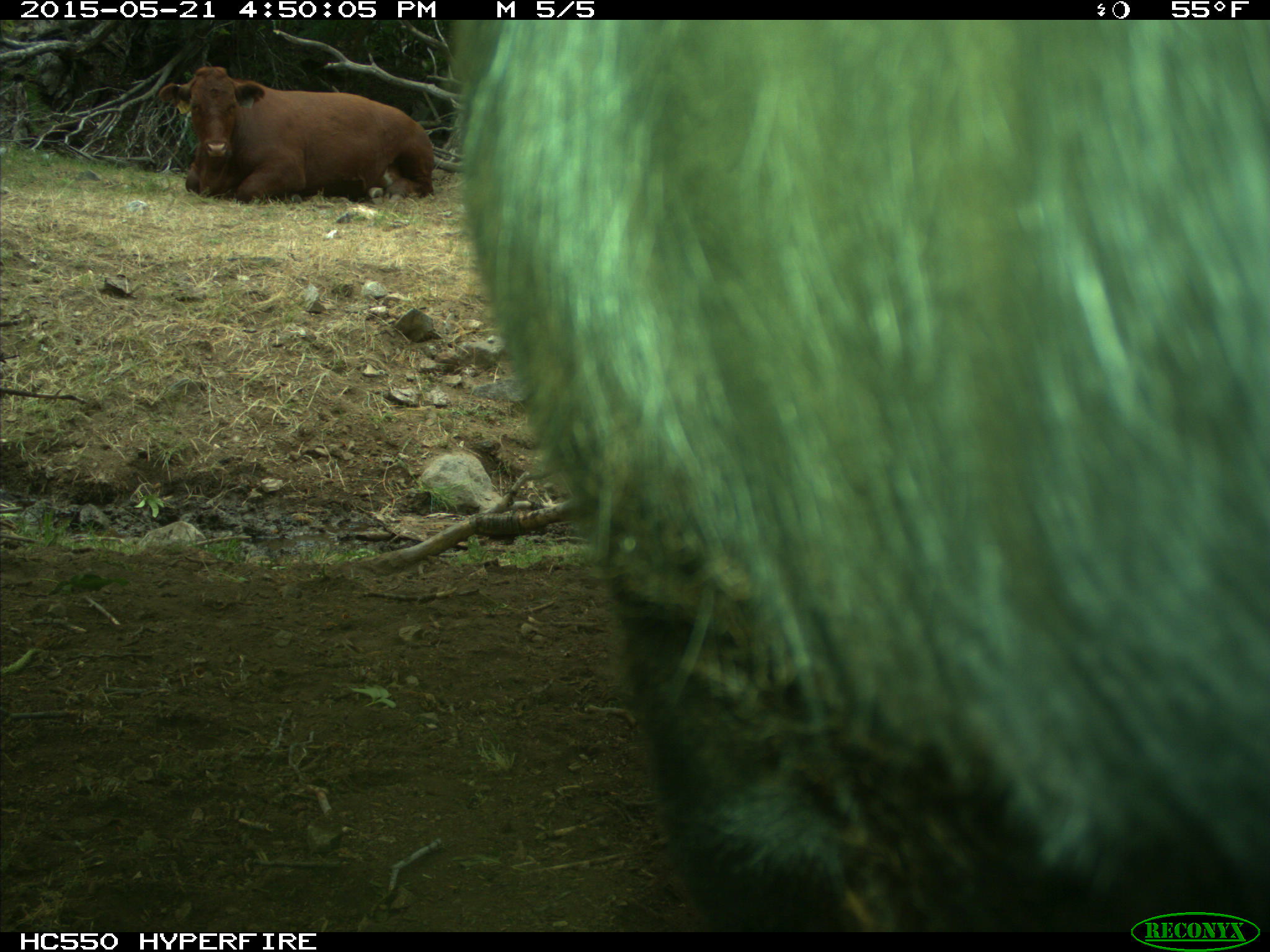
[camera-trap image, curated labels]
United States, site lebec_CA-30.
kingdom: Animalia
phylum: Chordata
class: Mammalia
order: Artiodactyla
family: Bovidae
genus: Bos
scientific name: Bos taurus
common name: domestic cow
Bos taurus (domestic cow).